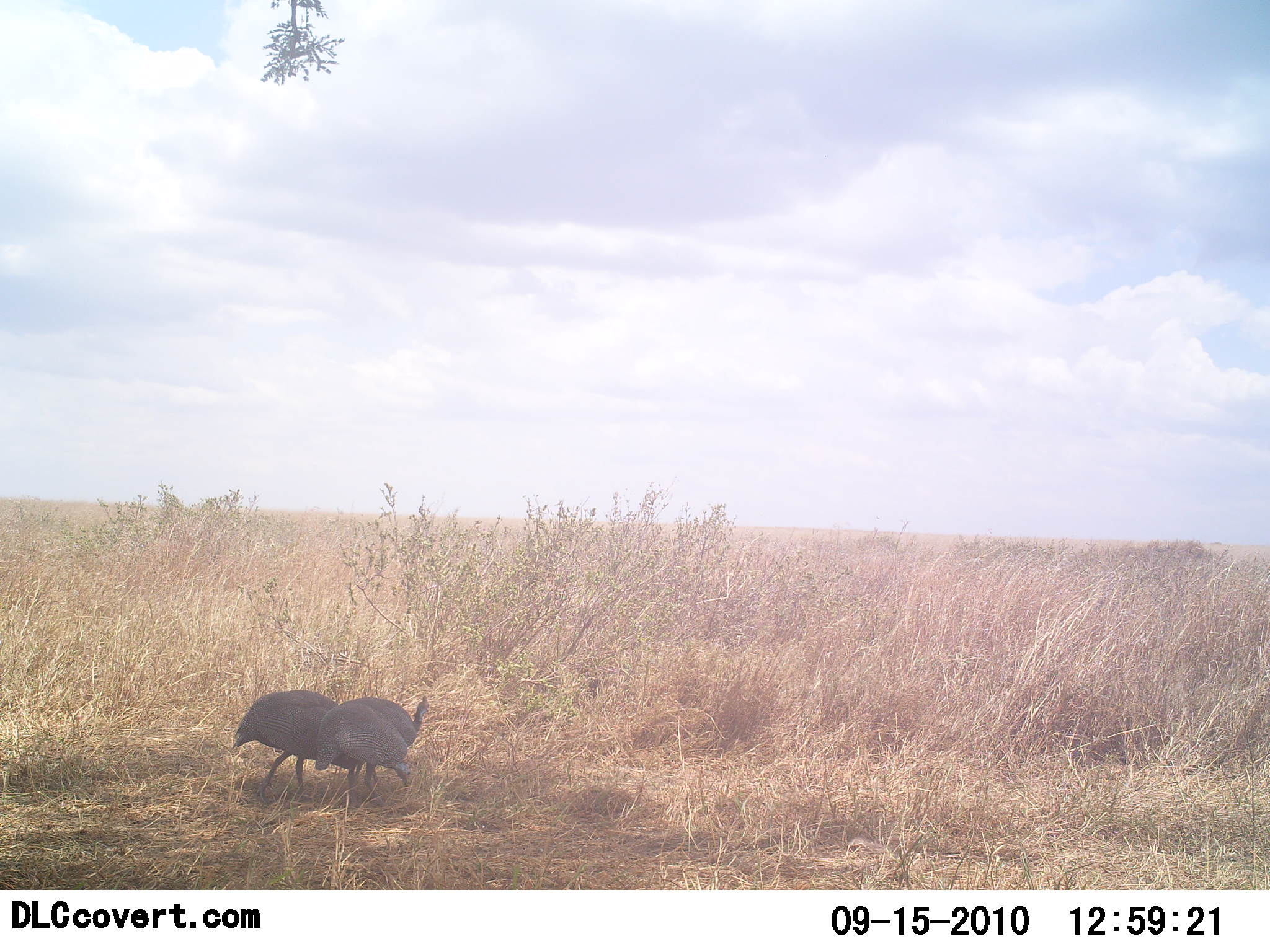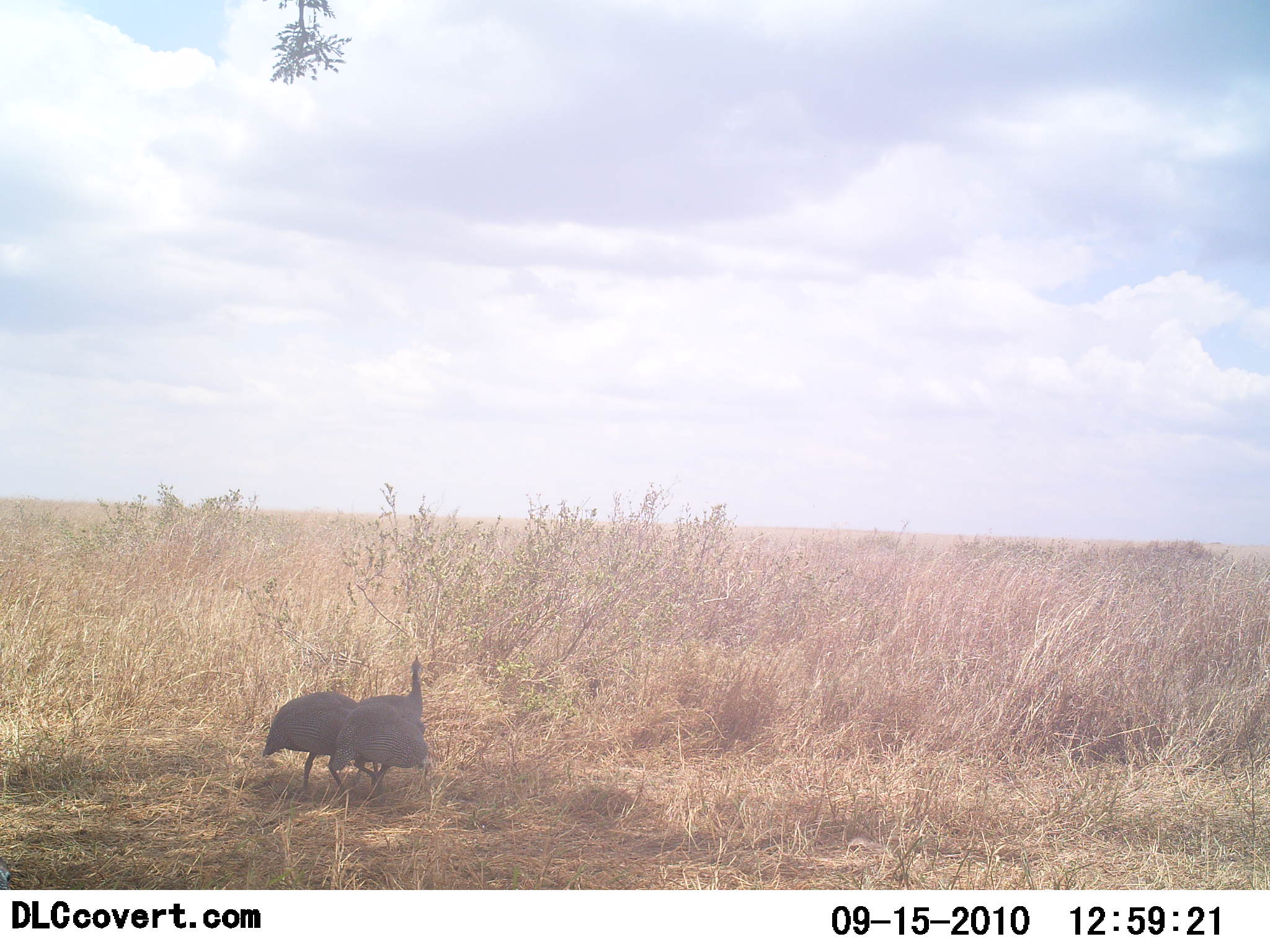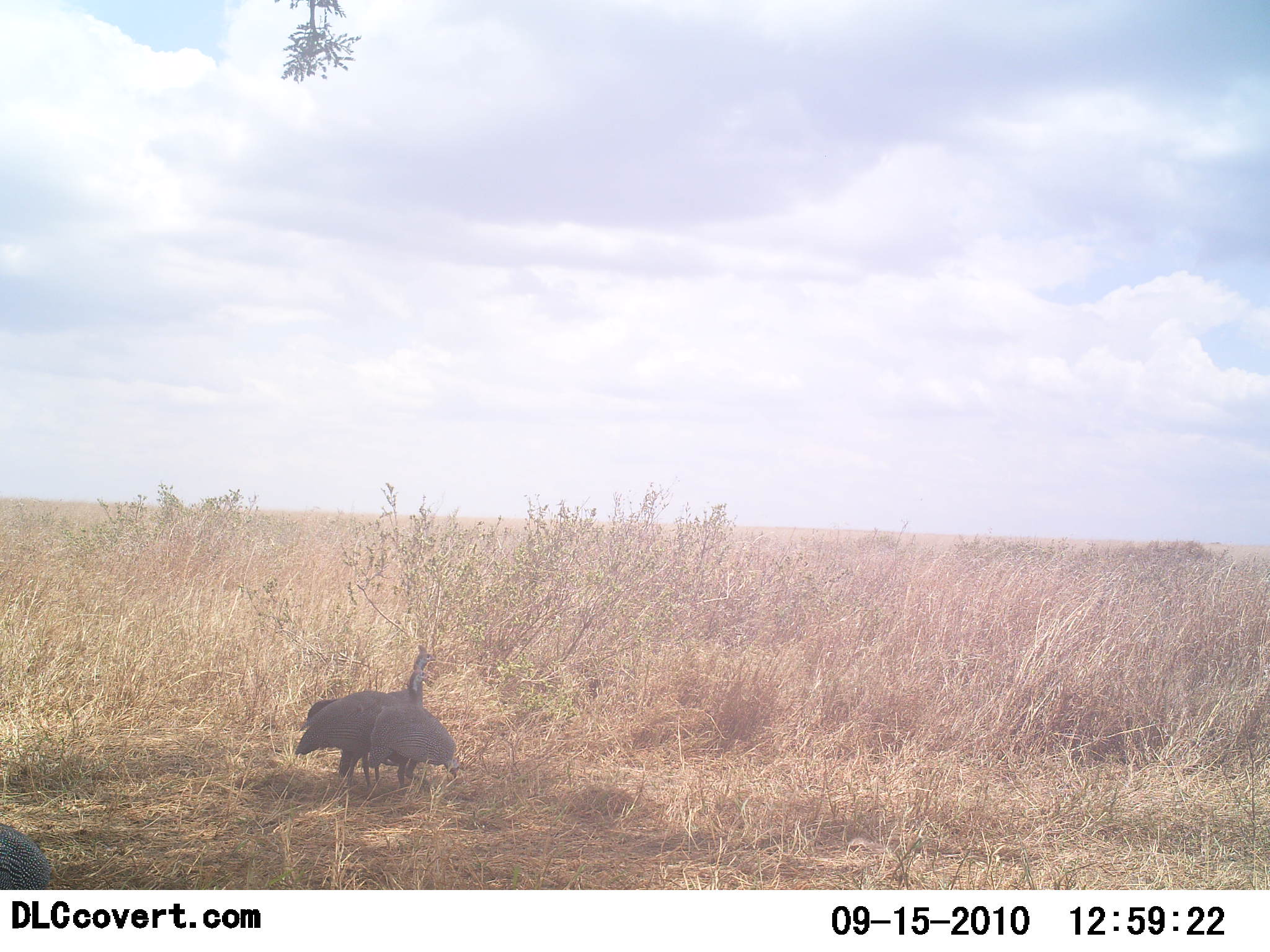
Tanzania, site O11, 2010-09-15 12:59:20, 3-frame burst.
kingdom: Animalia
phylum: Chordata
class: Aves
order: Galliformes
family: Numididae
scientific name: Numididae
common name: guinea fowl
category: guineafowl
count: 2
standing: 36%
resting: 0%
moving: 71%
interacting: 7%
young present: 0%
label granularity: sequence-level